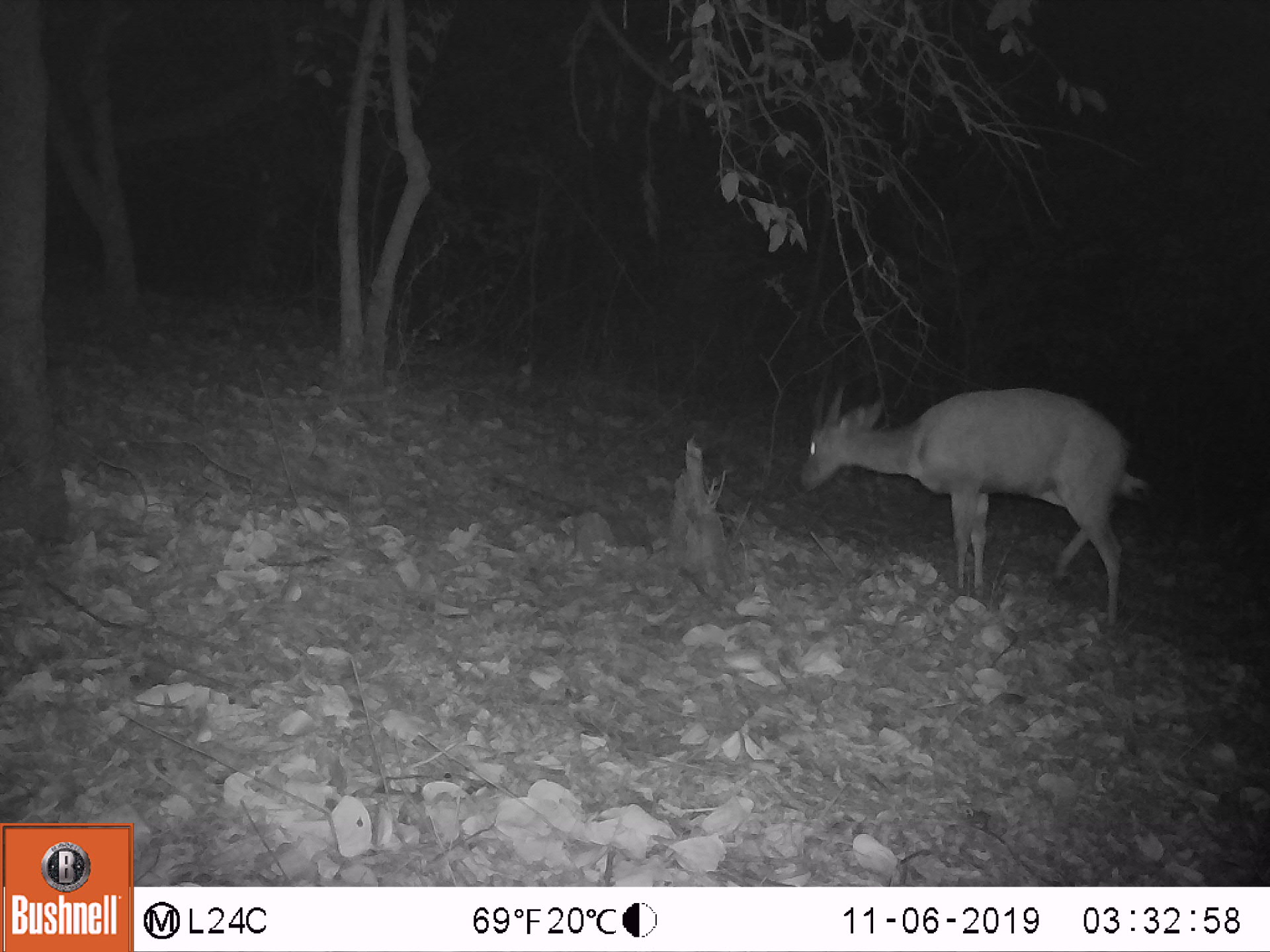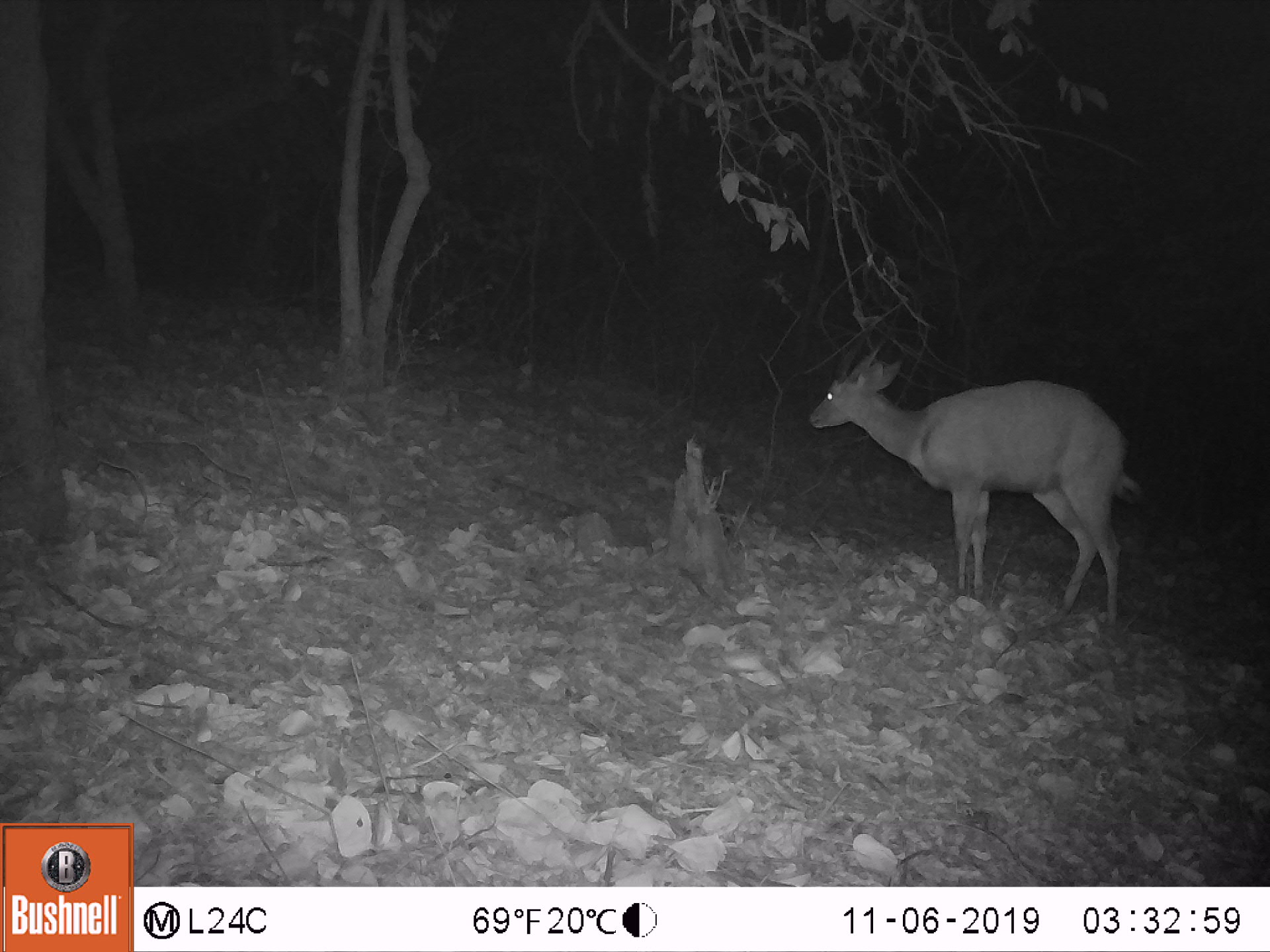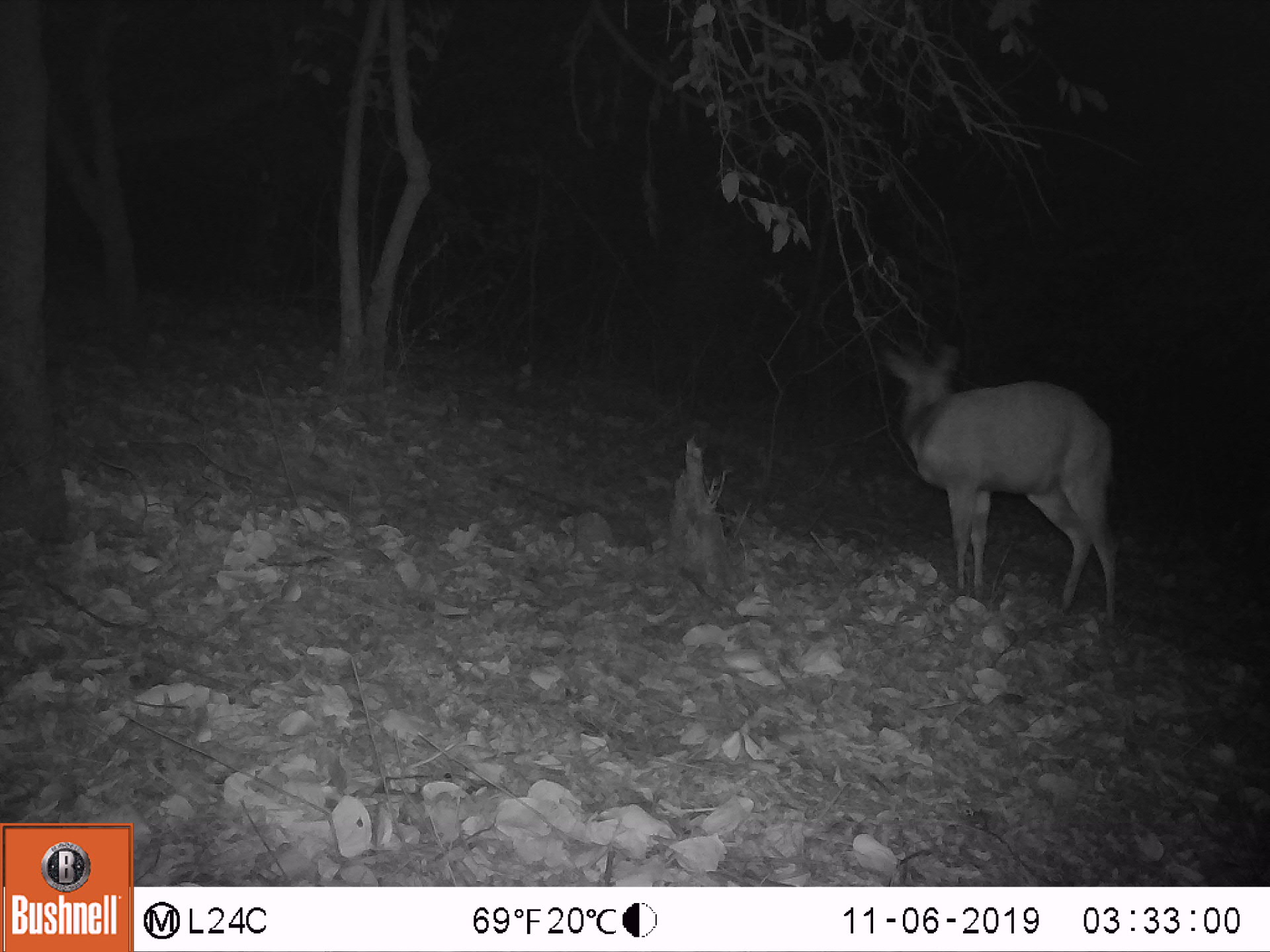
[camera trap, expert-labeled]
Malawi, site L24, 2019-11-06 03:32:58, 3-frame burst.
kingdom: Animalia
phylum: Chordata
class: Mammalia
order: Artiodactyla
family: Bovidae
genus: Tragelaphus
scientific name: Tragelaphus sylvaticus sylvaticus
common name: cape bushbuck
Cape bushbuck (Tragelaphus sylvaticus sylvaticus), count 1.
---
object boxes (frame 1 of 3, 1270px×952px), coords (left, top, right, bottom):
cape bushbuck: (789, 371, 1148, 638)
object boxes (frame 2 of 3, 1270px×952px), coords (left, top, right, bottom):
cape bushbuck: (803, 323, 1144, 636)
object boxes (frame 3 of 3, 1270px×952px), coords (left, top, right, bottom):
cape bushbuck: (879, 323, 1128, 627)